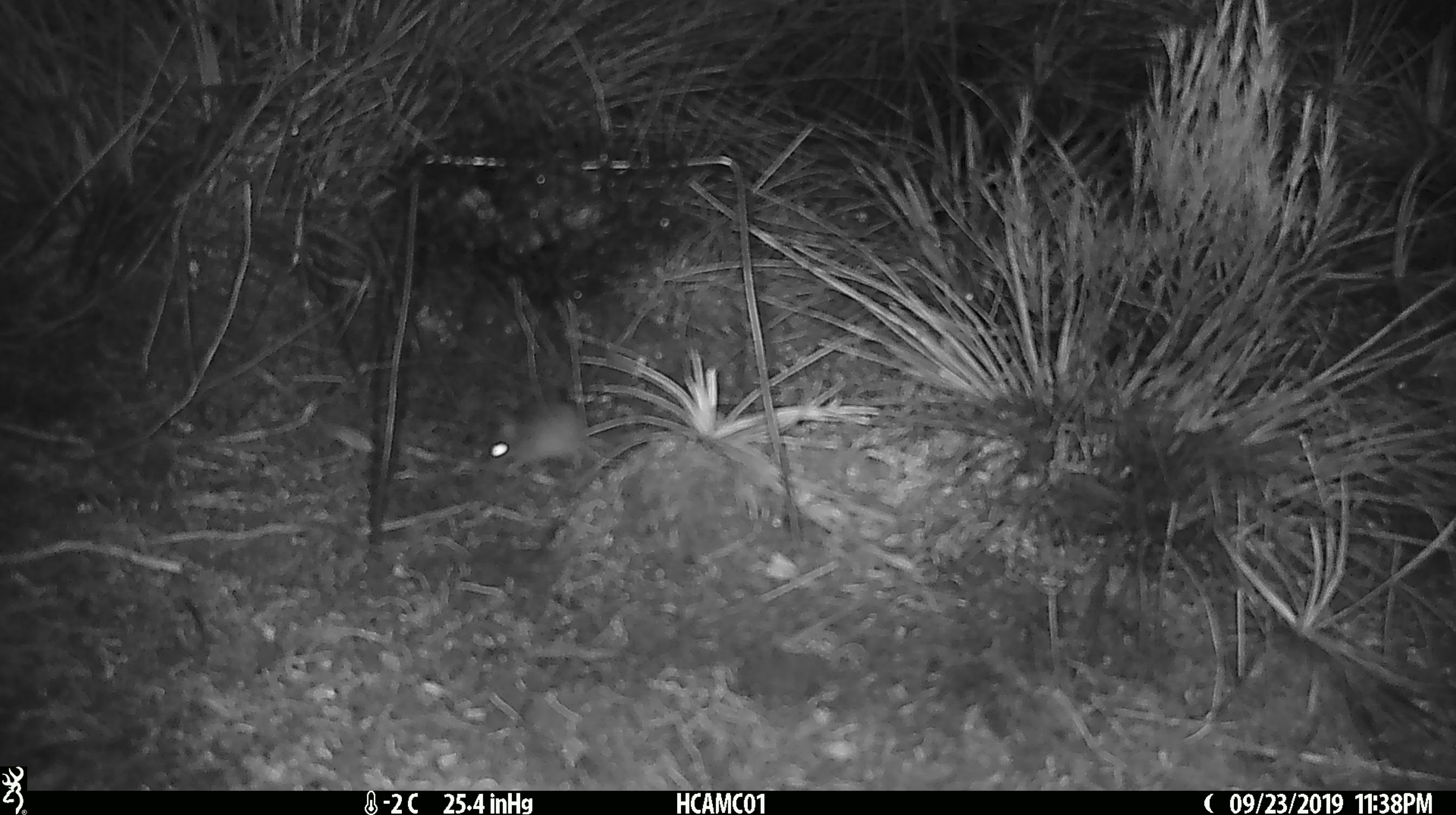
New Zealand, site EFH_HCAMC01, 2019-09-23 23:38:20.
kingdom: Animalia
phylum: Chordata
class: Mammalia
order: Rodentia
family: Muridae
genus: Mus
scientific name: Mus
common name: mouse